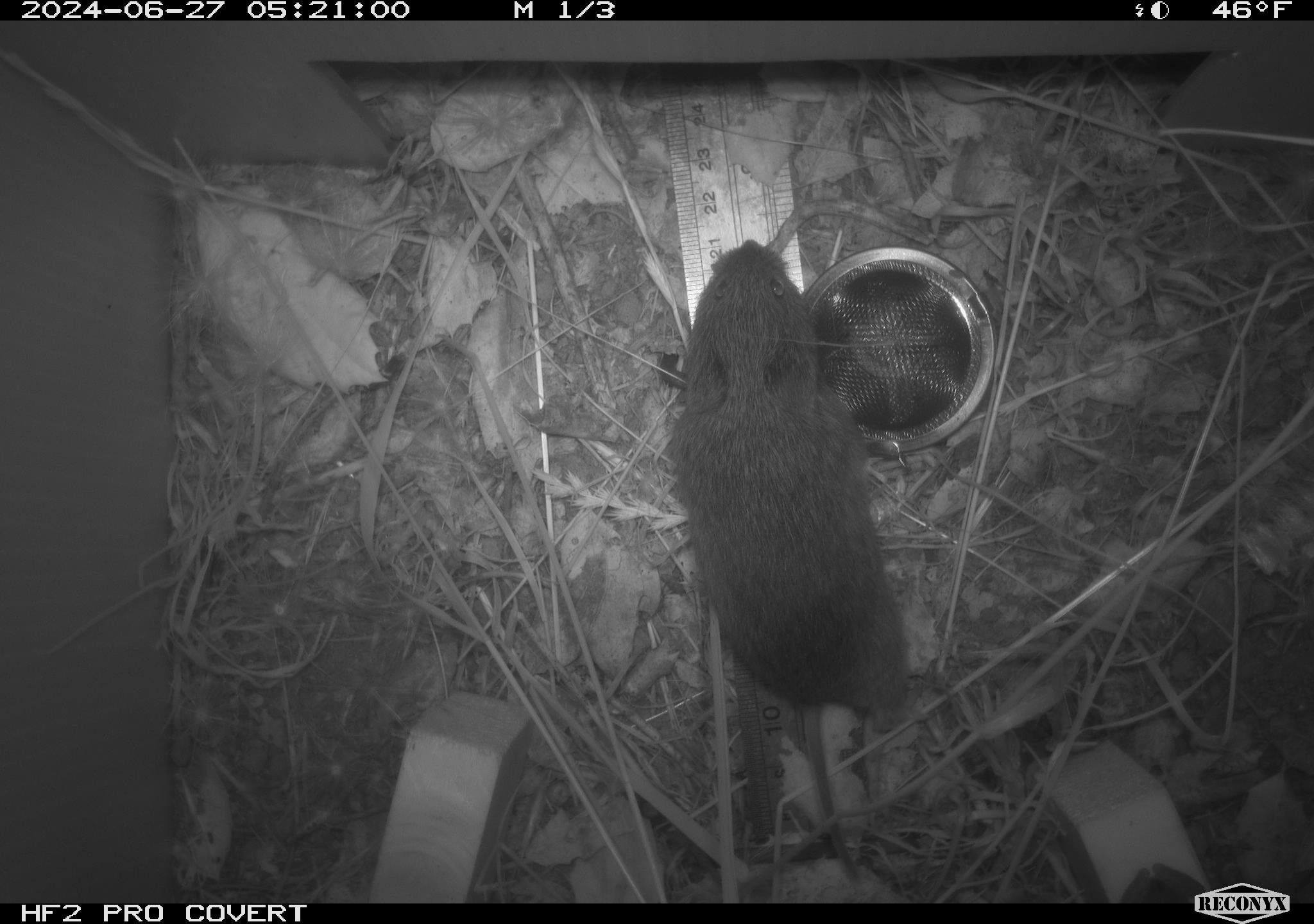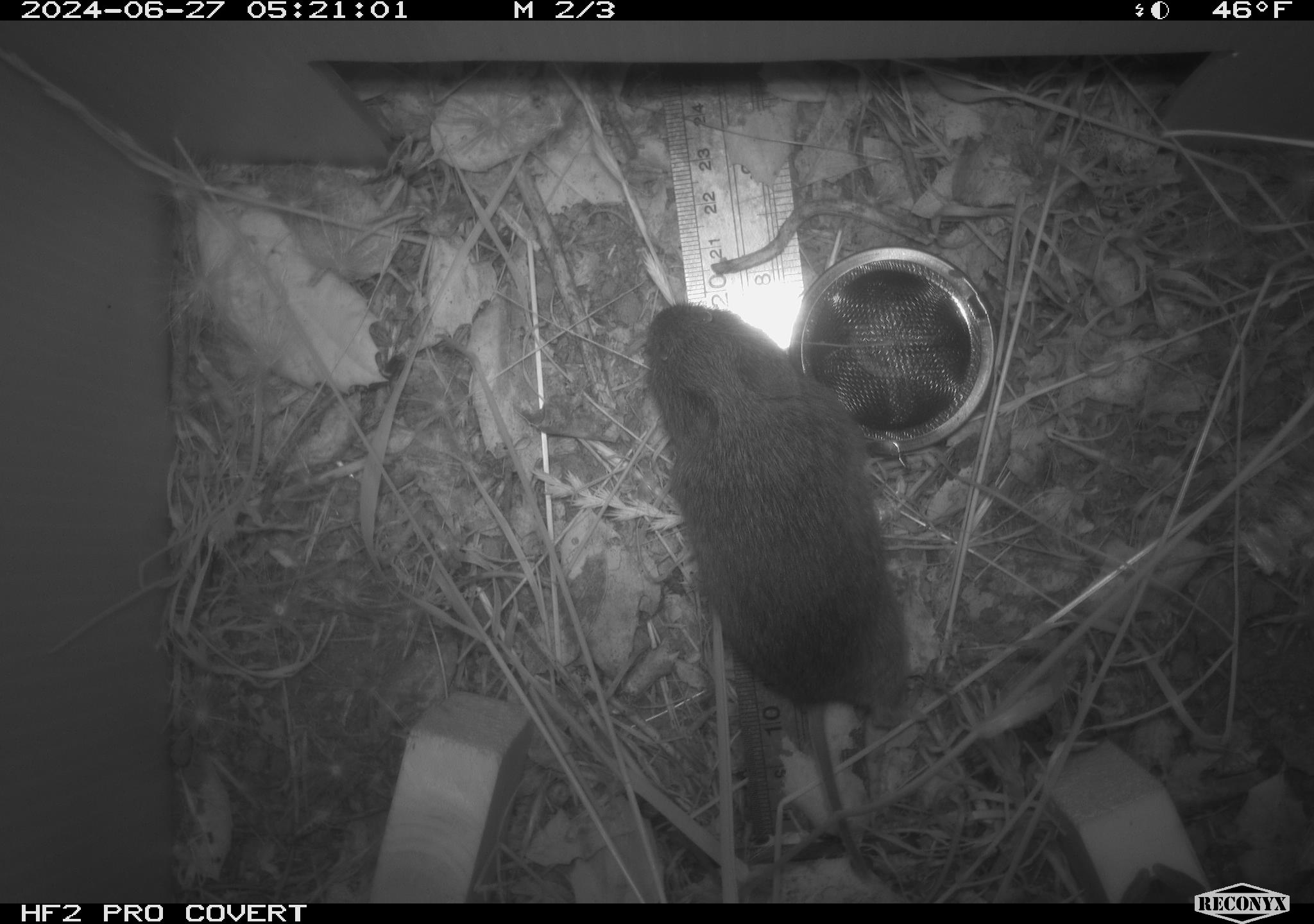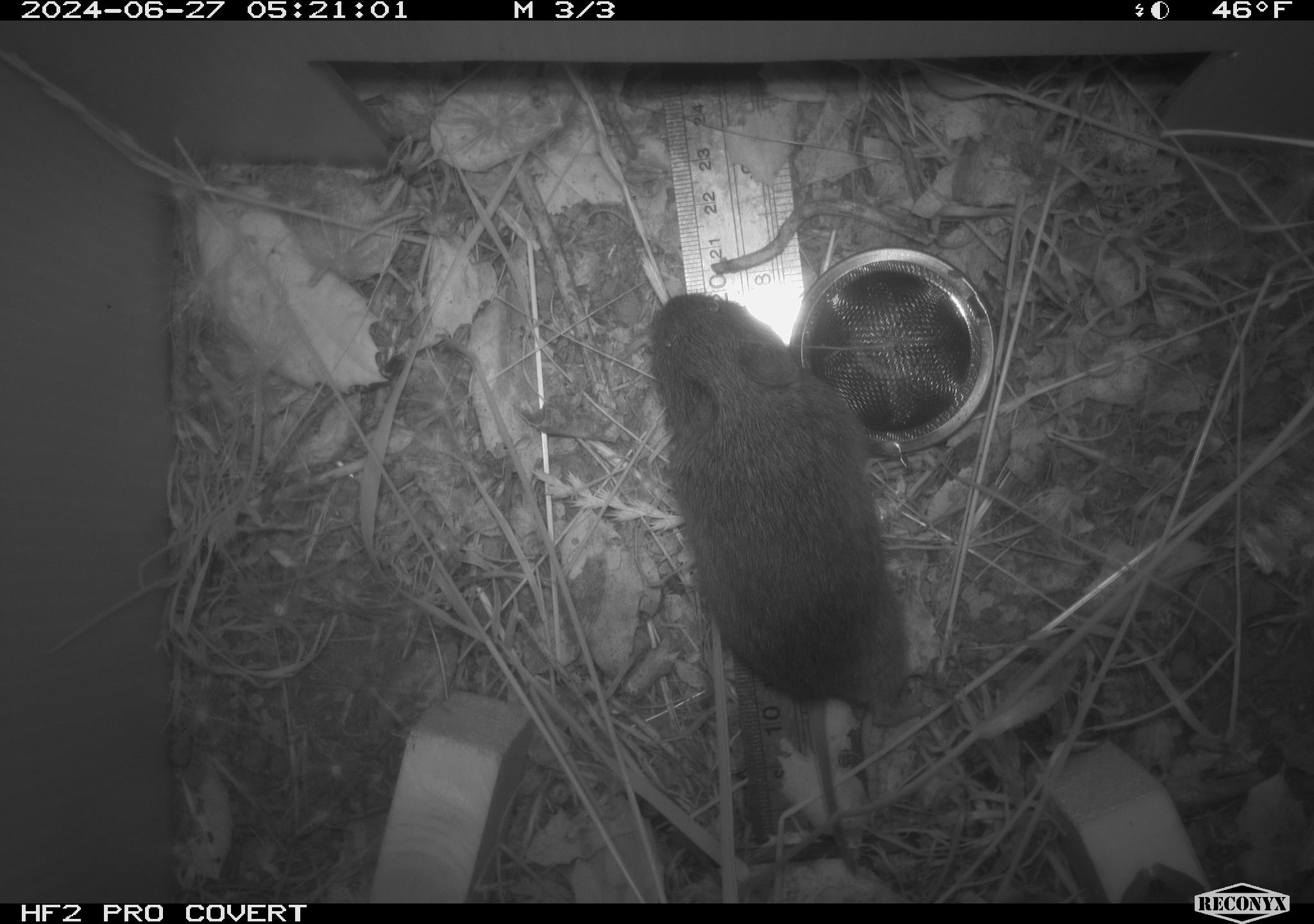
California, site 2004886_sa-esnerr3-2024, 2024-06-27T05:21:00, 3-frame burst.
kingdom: Animalia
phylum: Chordata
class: Mammalia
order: Rodentia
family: Cricetidae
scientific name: Cricetidae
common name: hamsters, voles, lemmings, and allies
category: cricetidae family